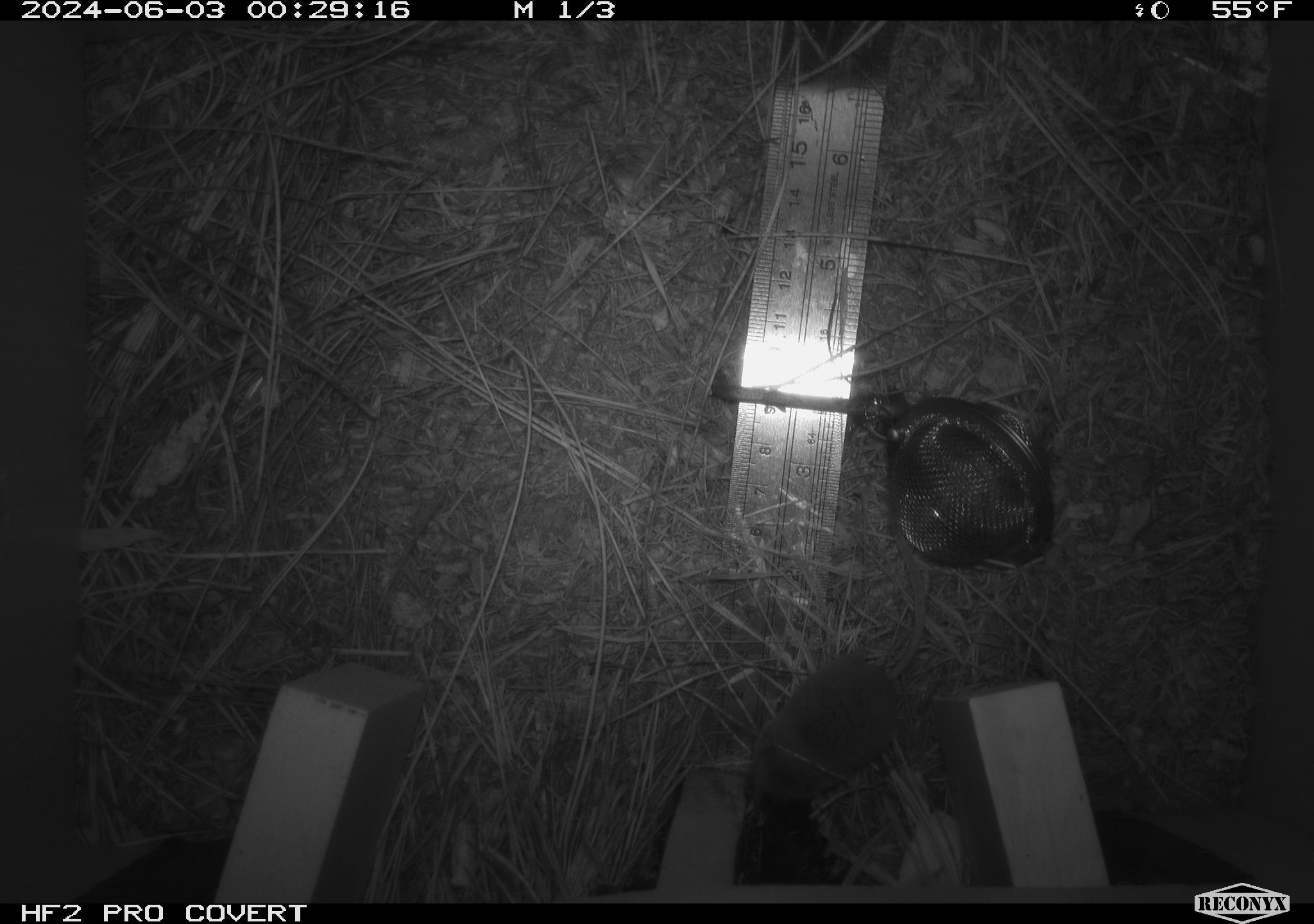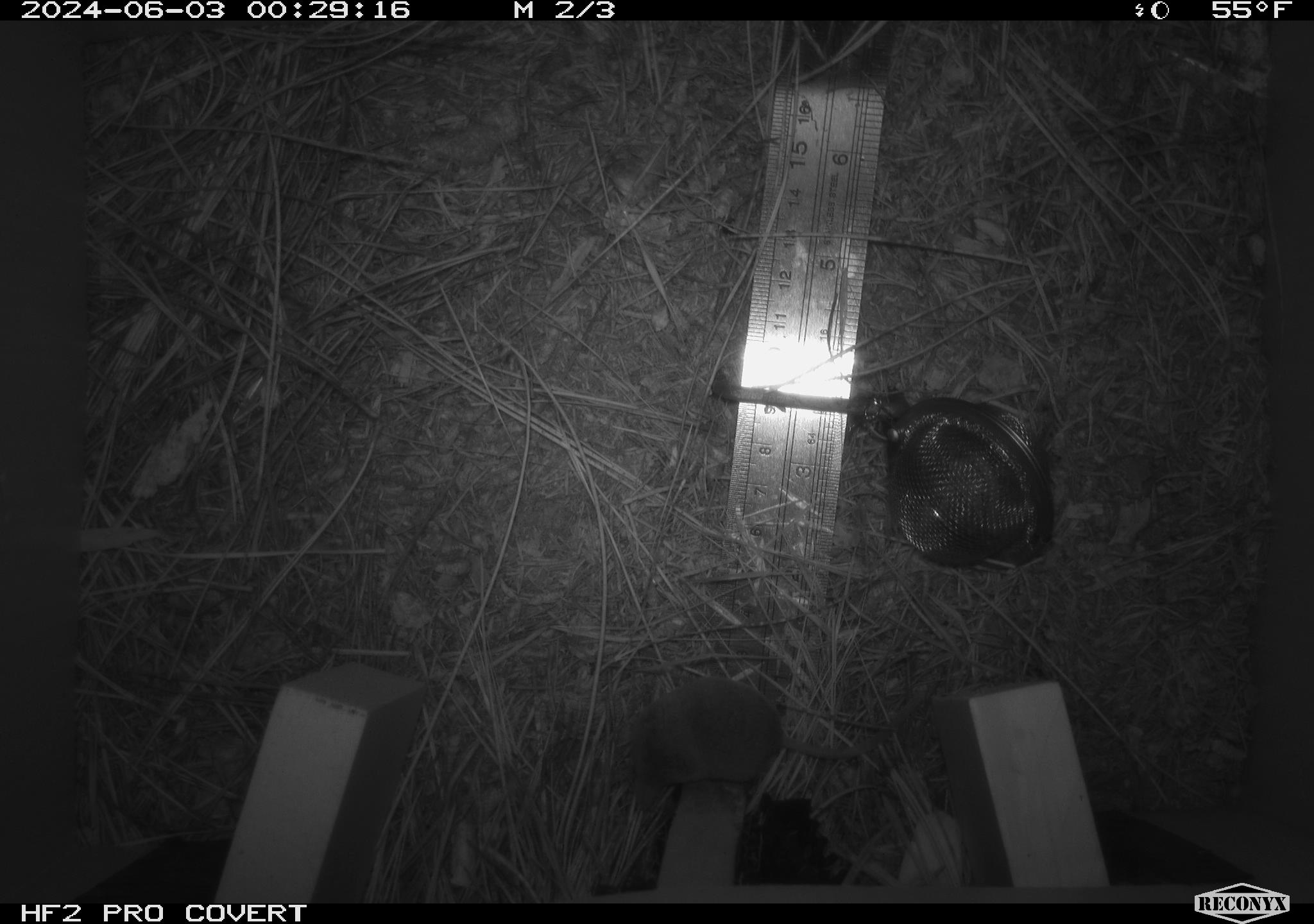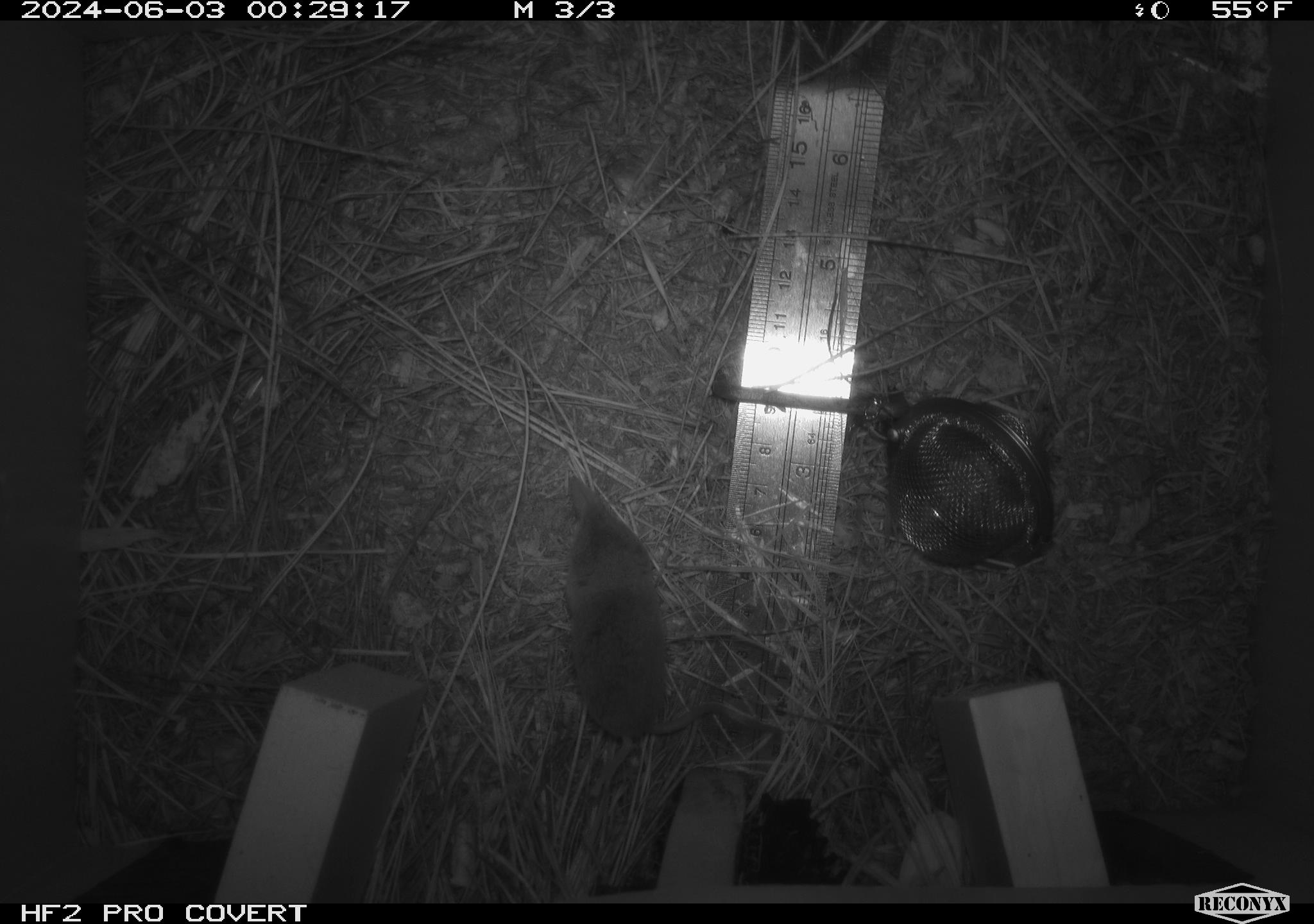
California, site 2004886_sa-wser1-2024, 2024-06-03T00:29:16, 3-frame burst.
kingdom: Animalia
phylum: Chordata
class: Mammalia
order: Eulipotyphla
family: Soricidae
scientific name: Soricidae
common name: shrews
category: soricidae family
Soricidae family (shrews) (Soricidae).